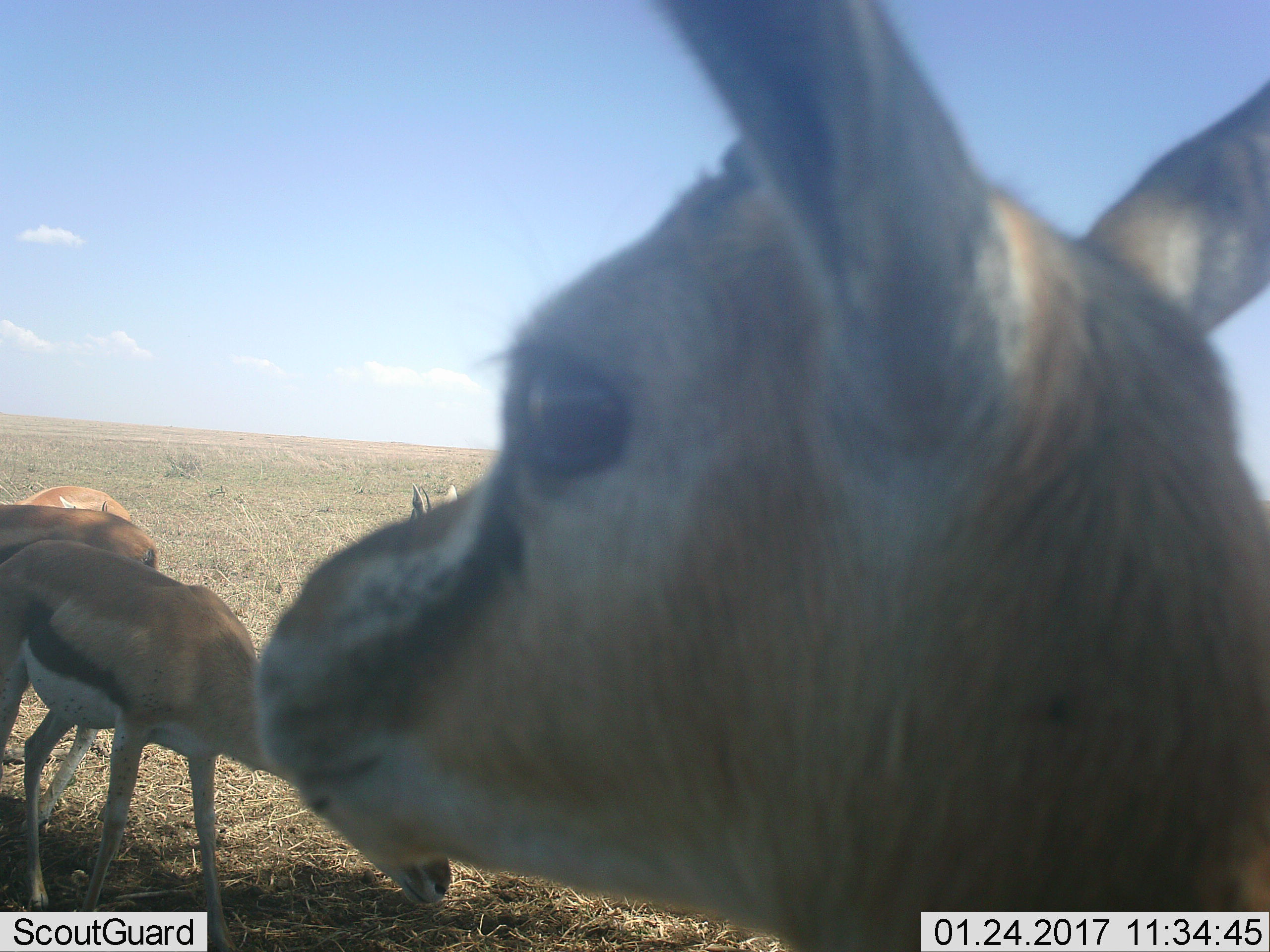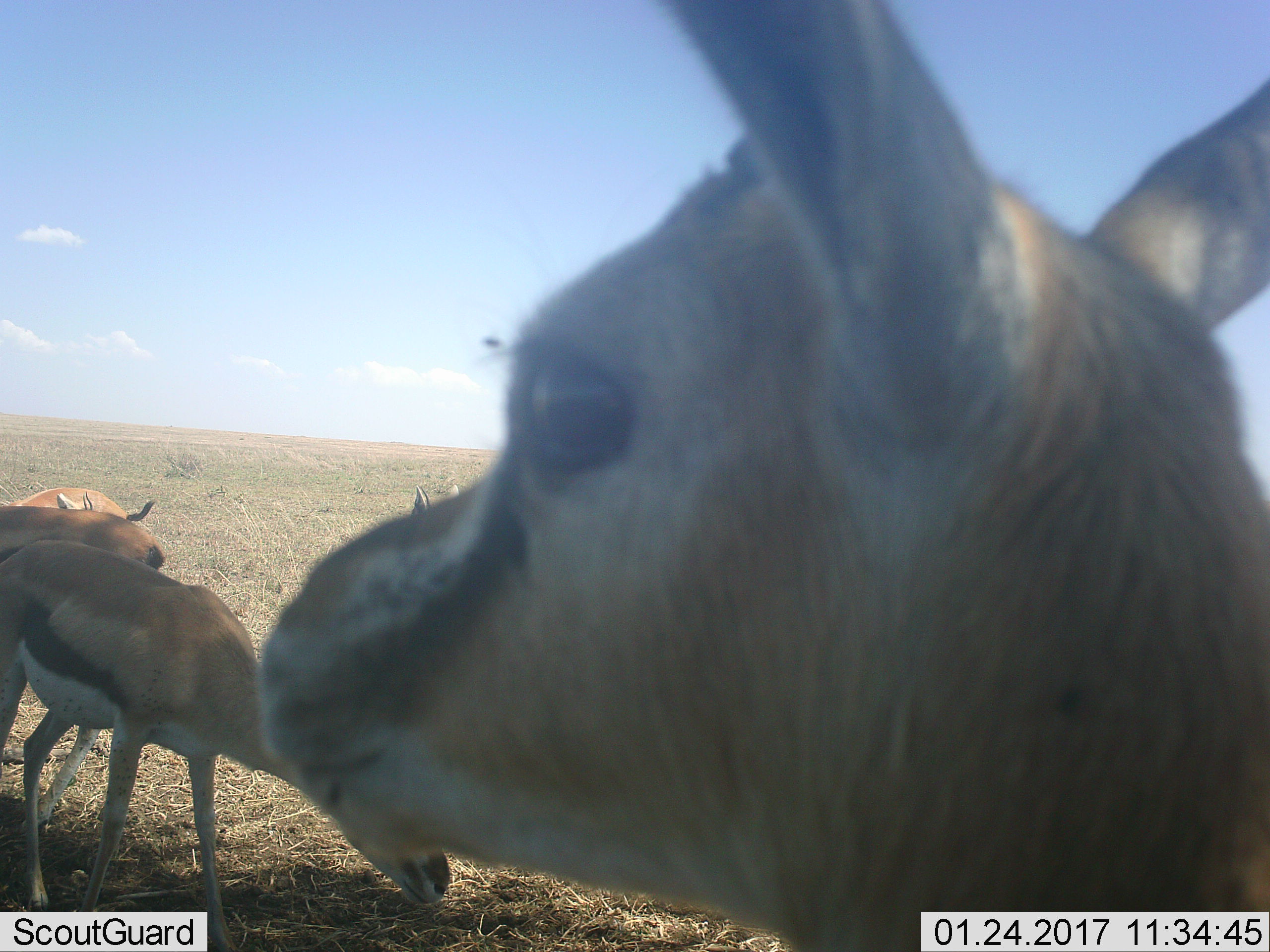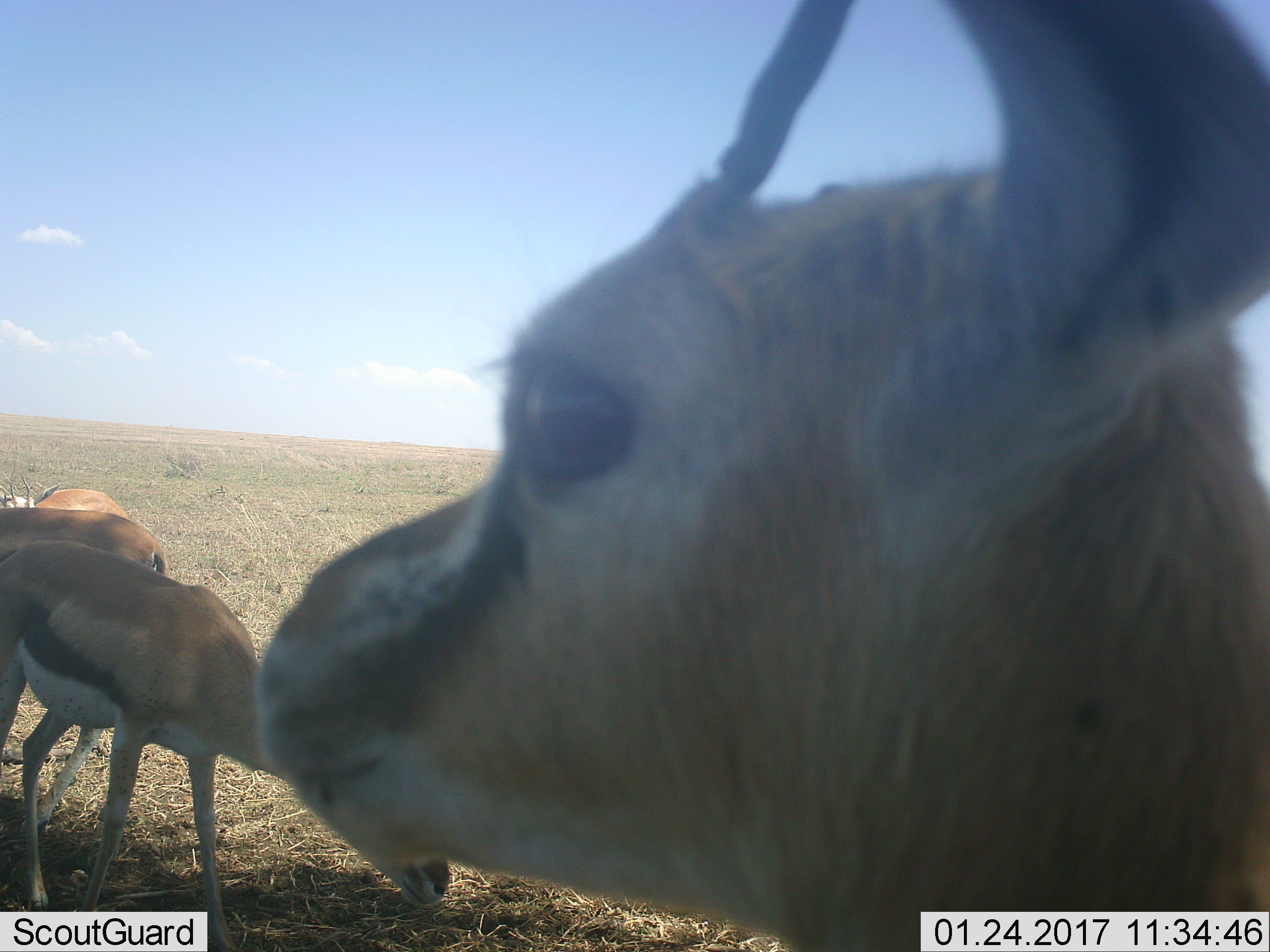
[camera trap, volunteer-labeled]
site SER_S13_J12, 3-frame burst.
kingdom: Animalia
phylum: Chordata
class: Mammalia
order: Artiodactyla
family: Bovidae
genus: Eudorcas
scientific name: Eudorcas thomsonii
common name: thomson's gazelle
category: gazellethomsons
Gazellethomsons (thomson's gazelle) (Eudorcas thomsonii), count 5. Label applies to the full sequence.